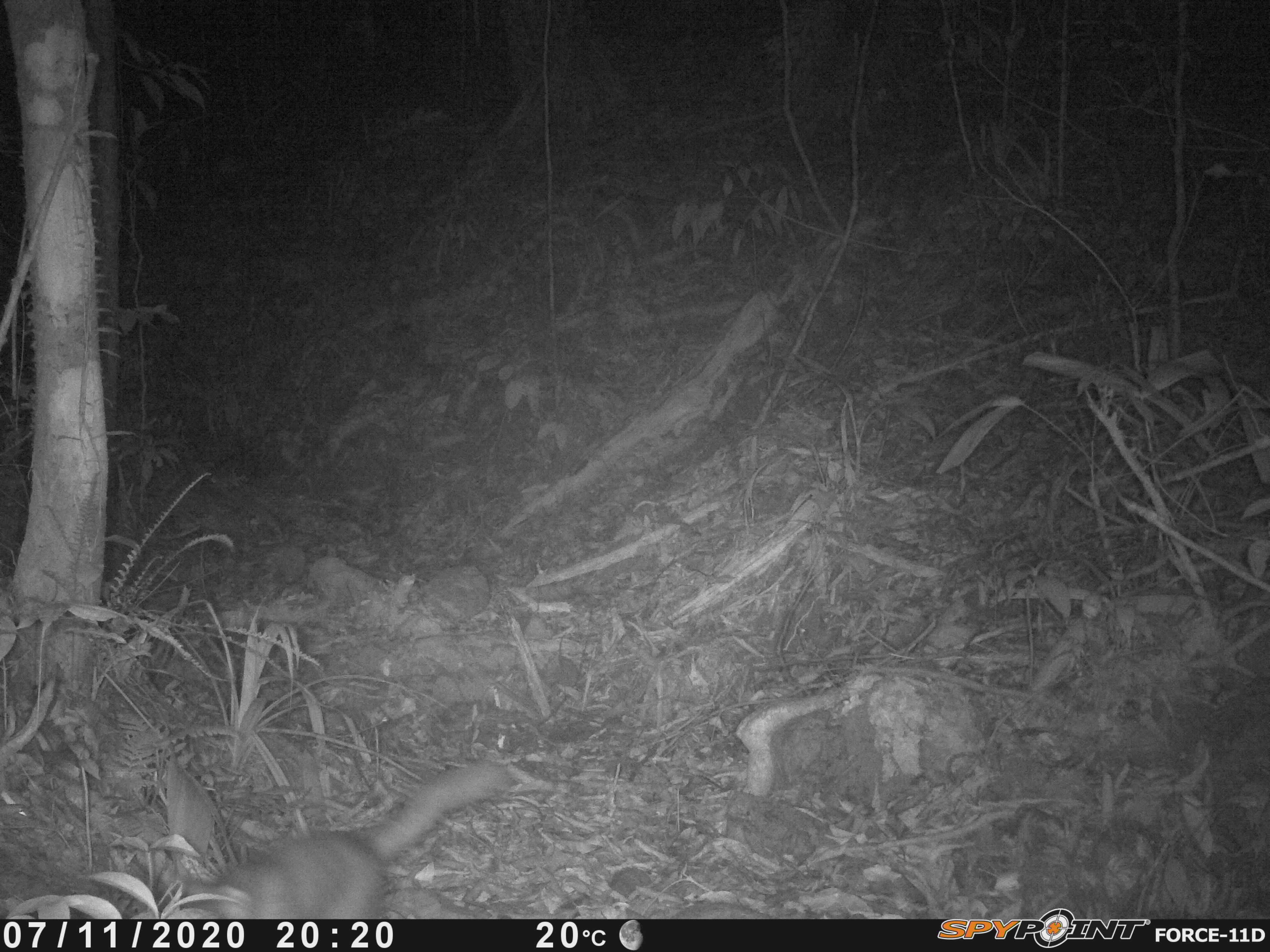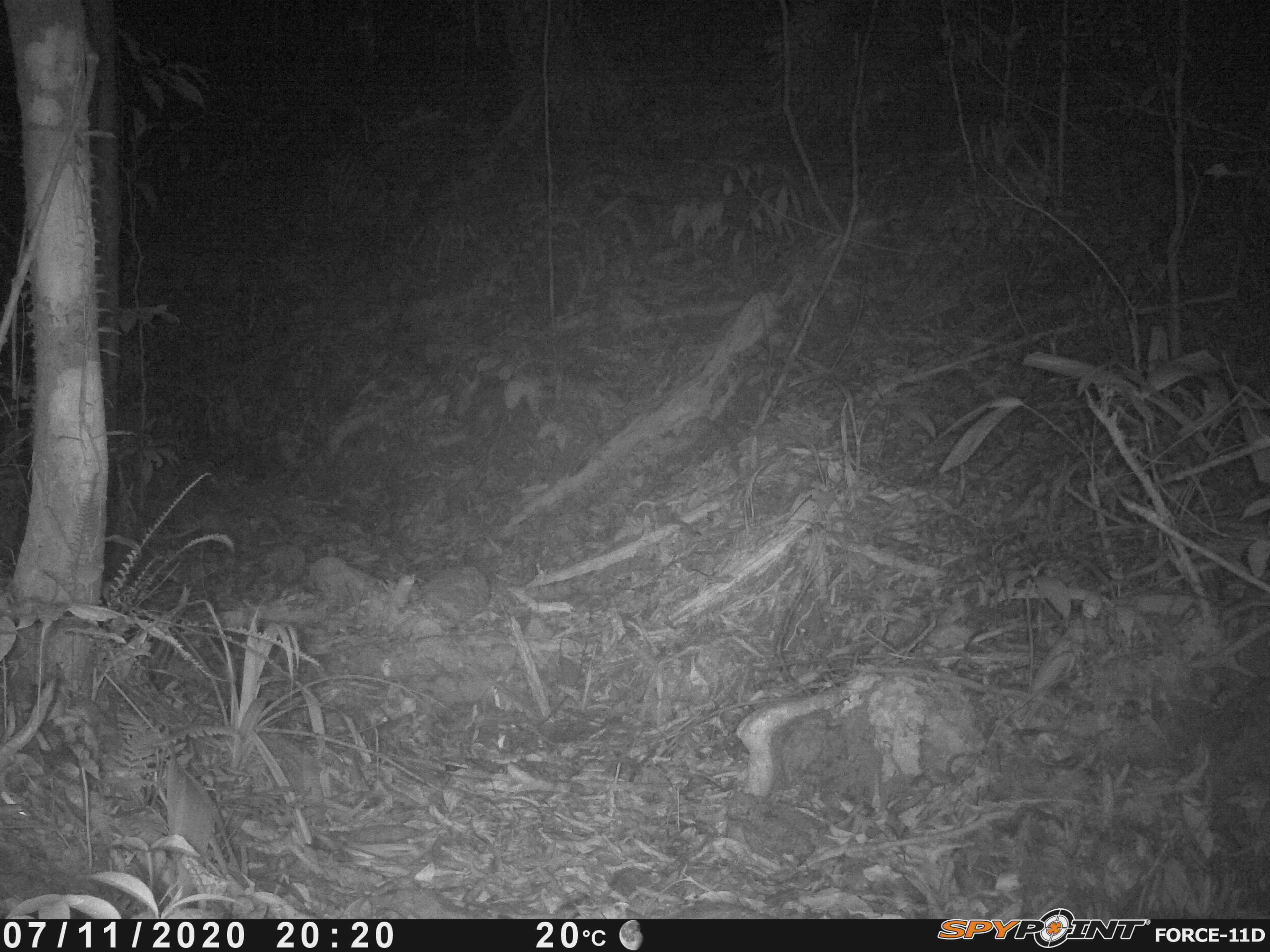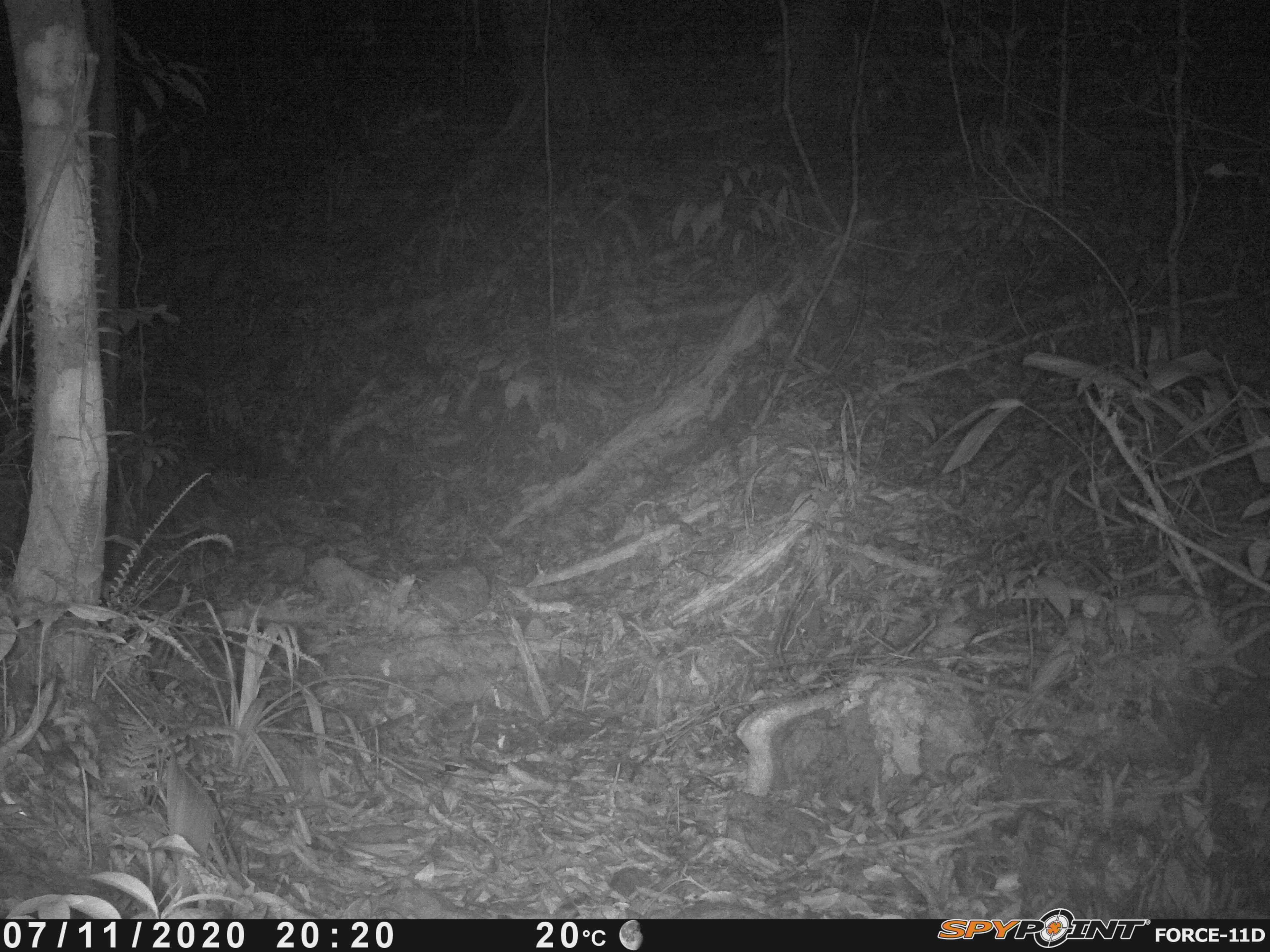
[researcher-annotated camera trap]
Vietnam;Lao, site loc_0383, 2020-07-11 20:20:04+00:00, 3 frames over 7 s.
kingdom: Animalia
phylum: Chordata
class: Mammalia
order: Carnivora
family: Mustelidae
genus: Melogale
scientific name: Melogale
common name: ferret badger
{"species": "ferret badger (Melogale)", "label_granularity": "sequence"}